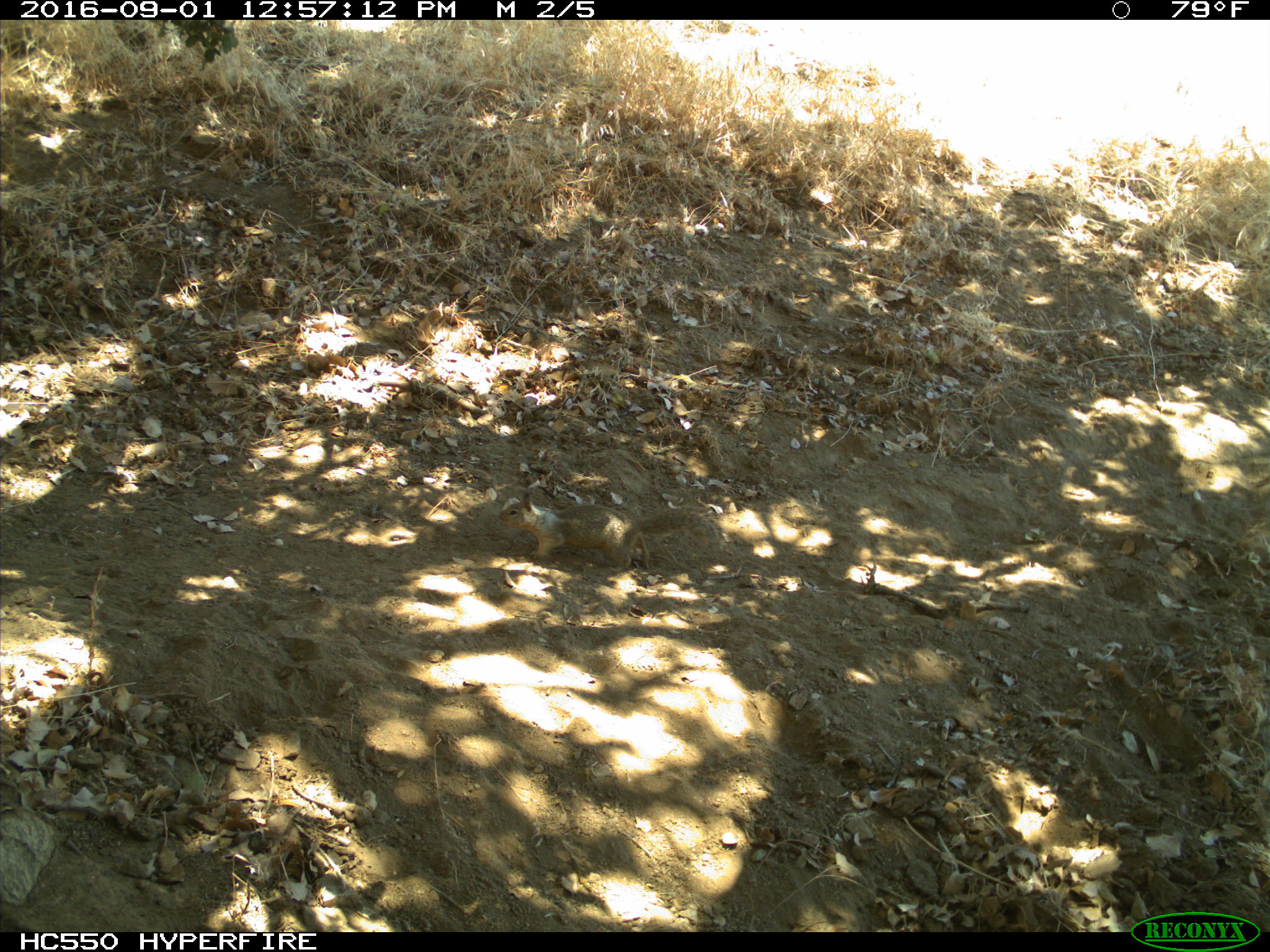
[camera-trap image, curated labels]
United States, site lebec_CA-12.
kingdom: Animalia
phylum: Chordata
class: Mammalia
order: Rodentia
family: Sciuridae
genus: Otospermophilus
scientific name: Otospermophilus beecheyi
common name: california ground squirrel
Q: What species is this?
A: Otospermophilus beecheyi (california ground squirrel).